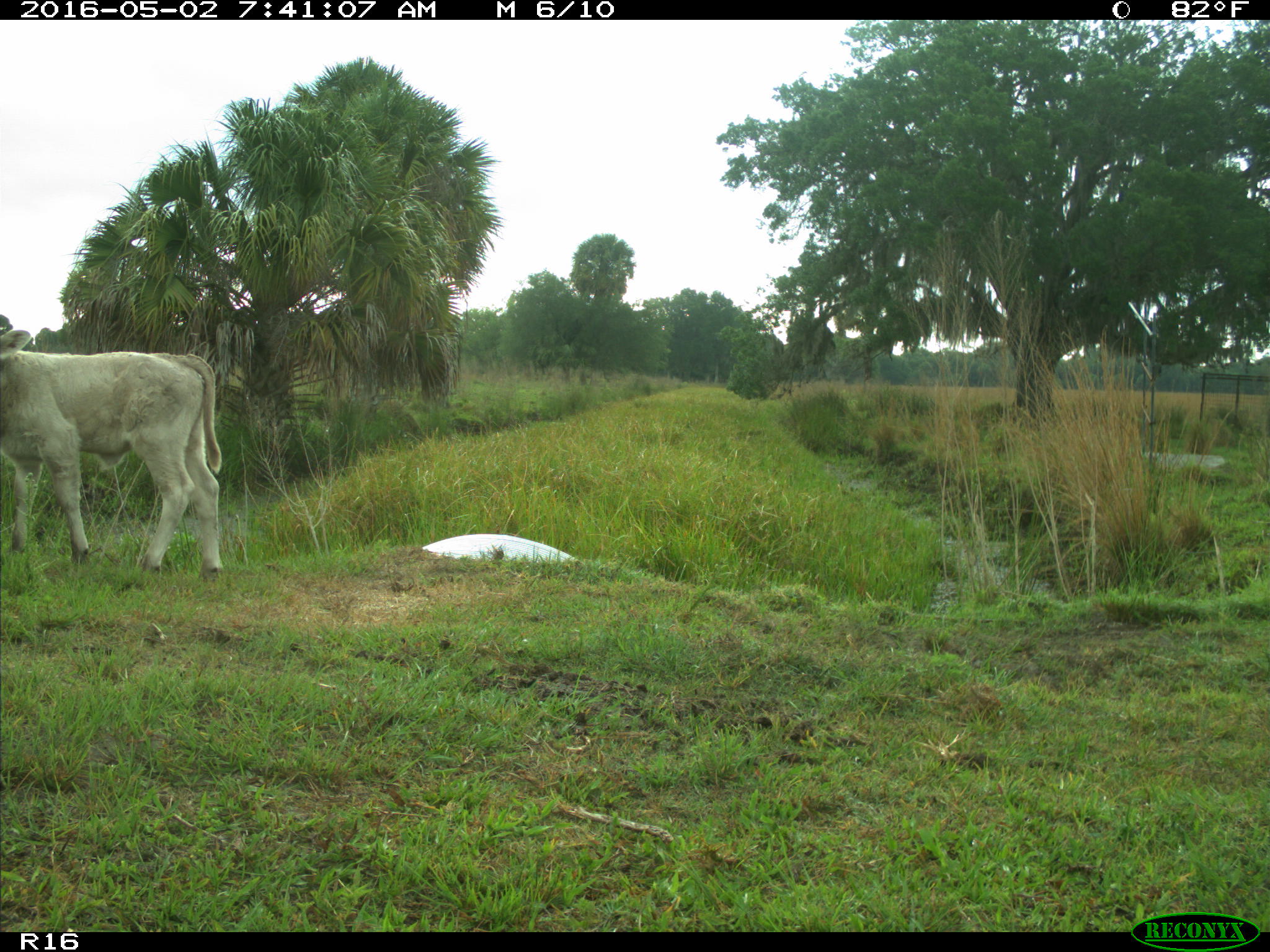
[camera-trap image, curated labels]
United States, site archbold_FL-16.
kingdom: Animalia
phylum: Chordata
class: Mammalia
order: Artiodactyla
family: Bovidae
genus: Bos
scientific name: Bos taurus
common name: domestic cow